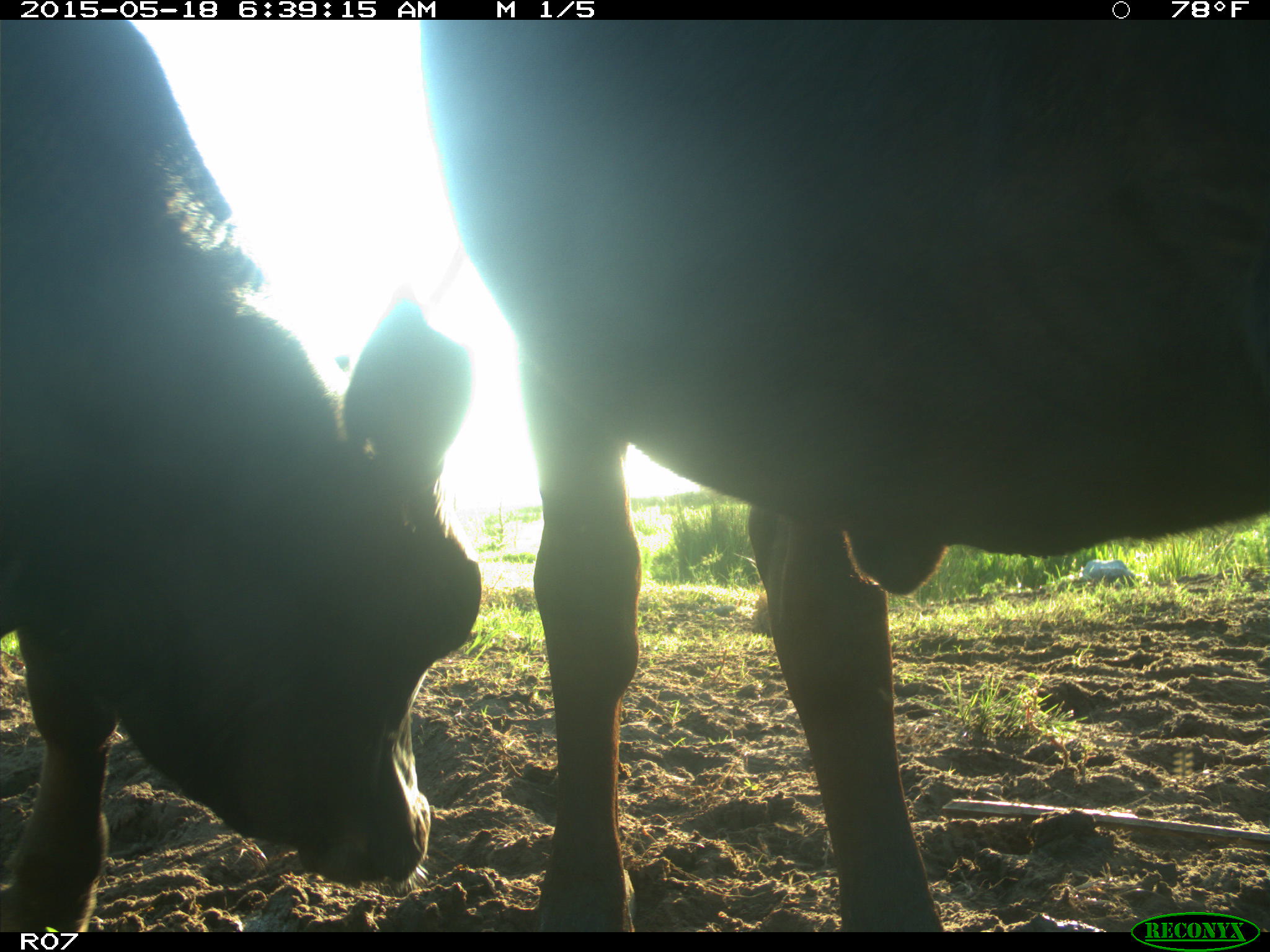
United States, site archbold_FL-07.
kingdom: Animalia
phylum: Chordata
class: Mammalia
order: Artiodactyla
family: Bovidae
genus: Bos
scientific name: Bos taurus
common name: domestic cow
Bos taurus (domestic cow).